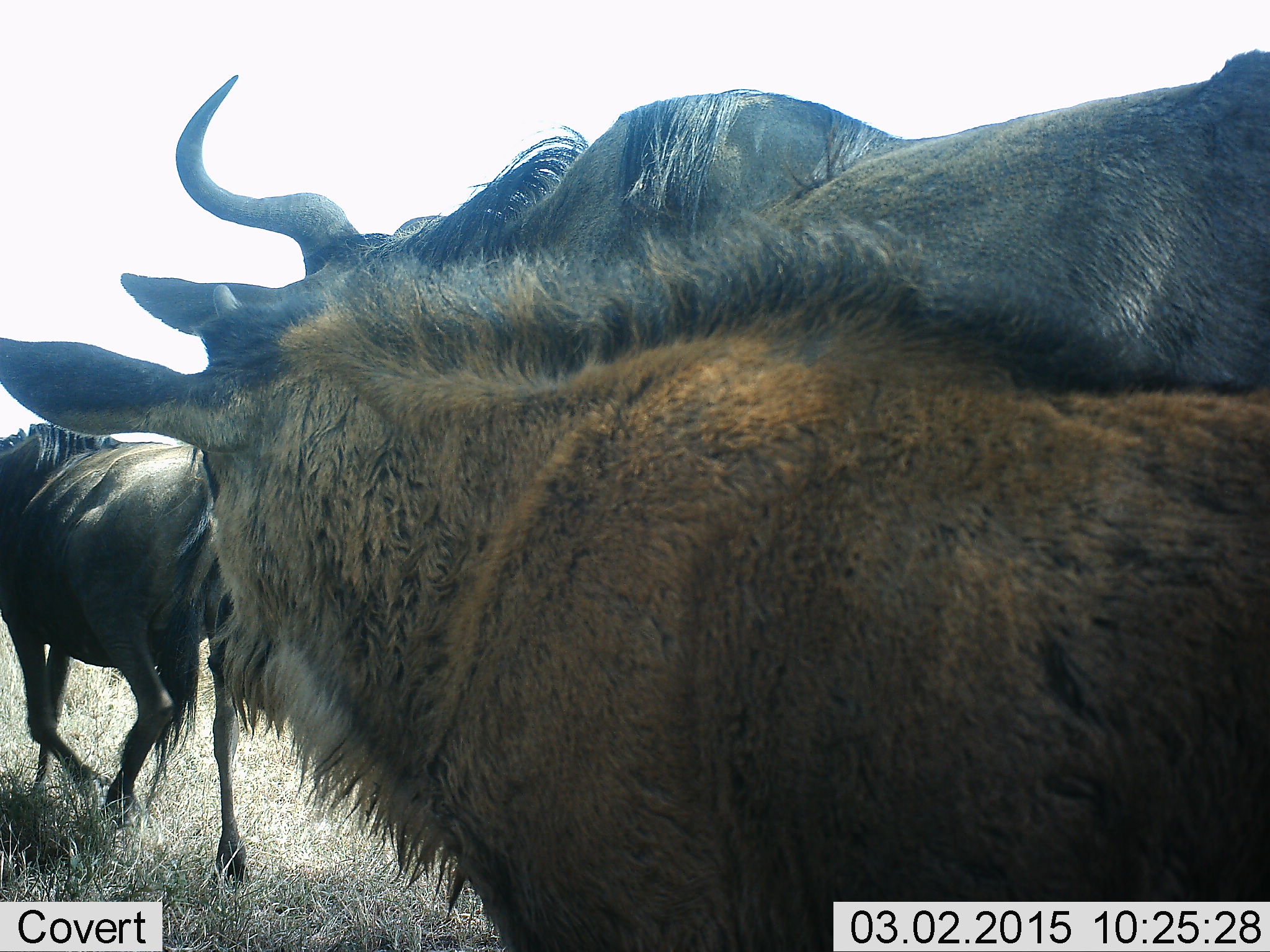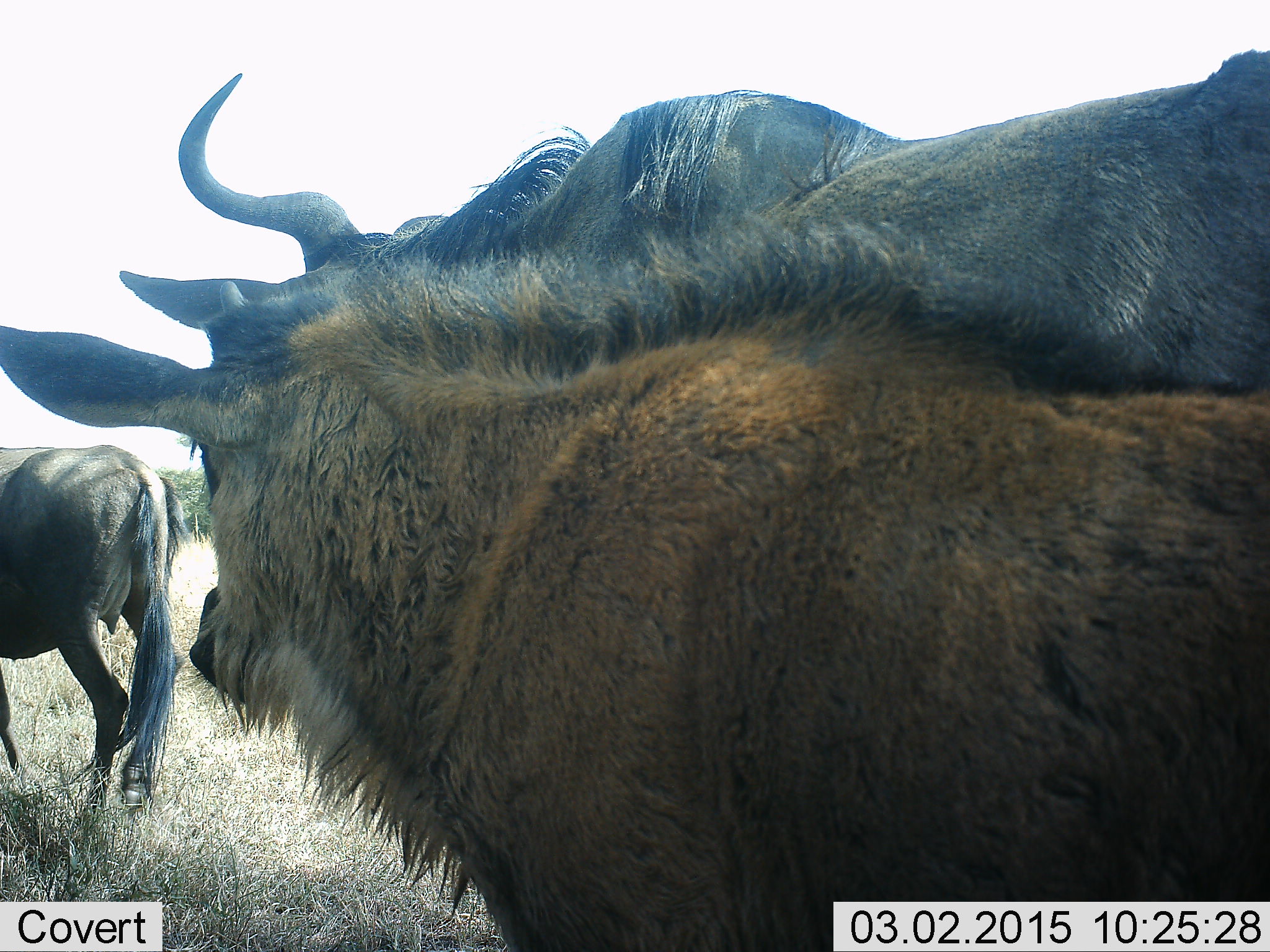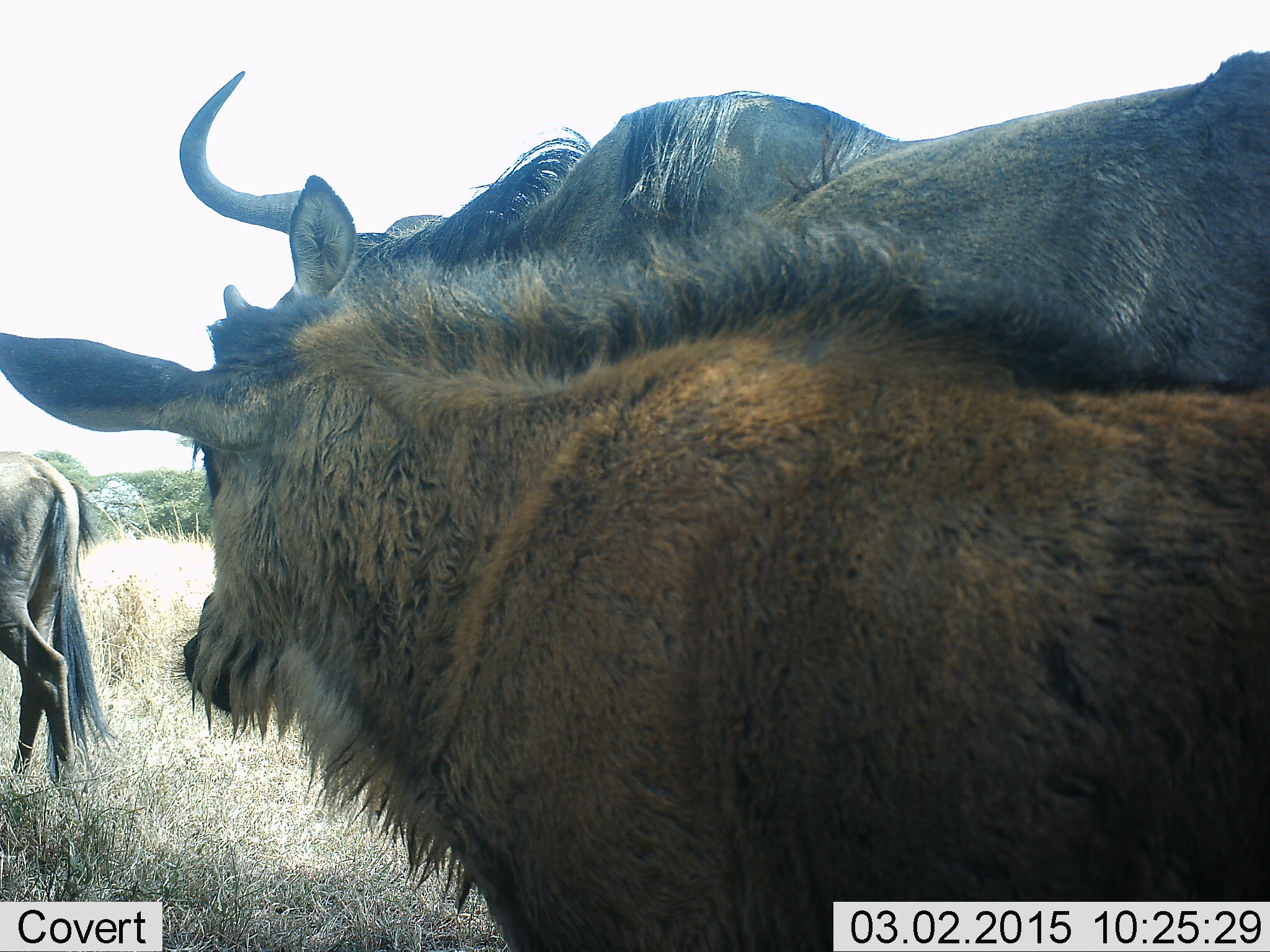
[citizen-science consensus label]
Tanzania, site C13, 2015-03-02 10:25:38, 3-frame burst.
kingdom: Animalia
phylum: Chordata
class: Mammalia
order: Artiodactyla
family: Bovidae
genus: Connochaetes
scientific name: Connochaetes taurinus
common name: blue wildebeest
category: wildebeest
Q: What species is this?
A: Wildebeest (blue wildebeest) (Connochaetes taurinus).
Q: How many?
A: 3.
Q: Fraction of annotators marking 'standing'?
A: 90%.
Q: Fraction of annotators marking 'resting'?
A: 0%.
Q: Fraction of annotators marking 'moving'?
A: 50%.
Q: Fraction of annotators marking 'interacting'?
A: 0%.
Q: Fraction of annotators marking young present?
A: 60%.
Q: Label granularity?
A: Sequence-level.